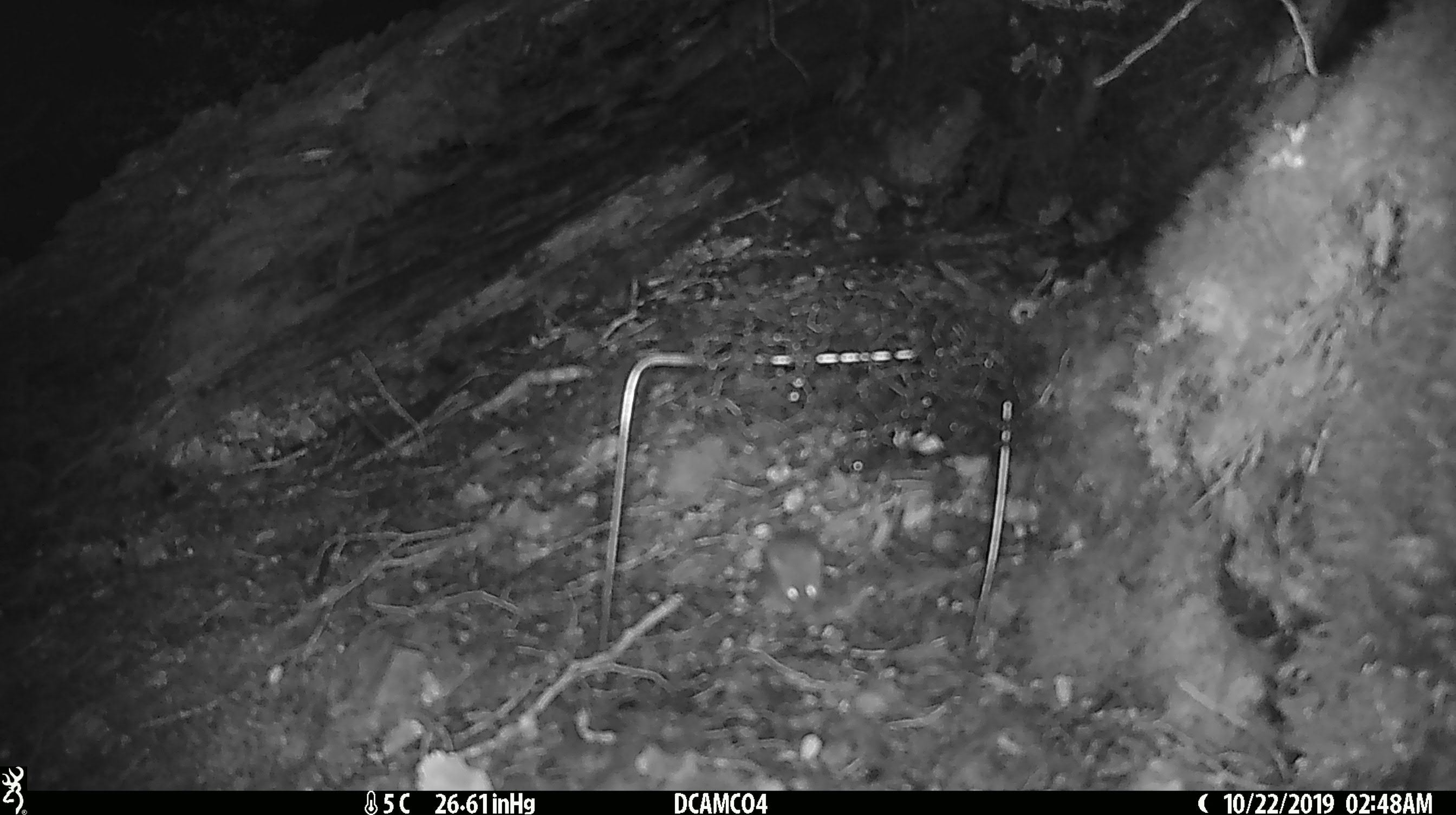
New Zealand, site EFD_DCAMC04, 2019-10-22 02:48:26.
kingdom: Animalia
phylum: Chordata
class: Mammalia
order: Rodentia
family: Muridae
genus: Mus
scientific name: Mus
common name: mouse